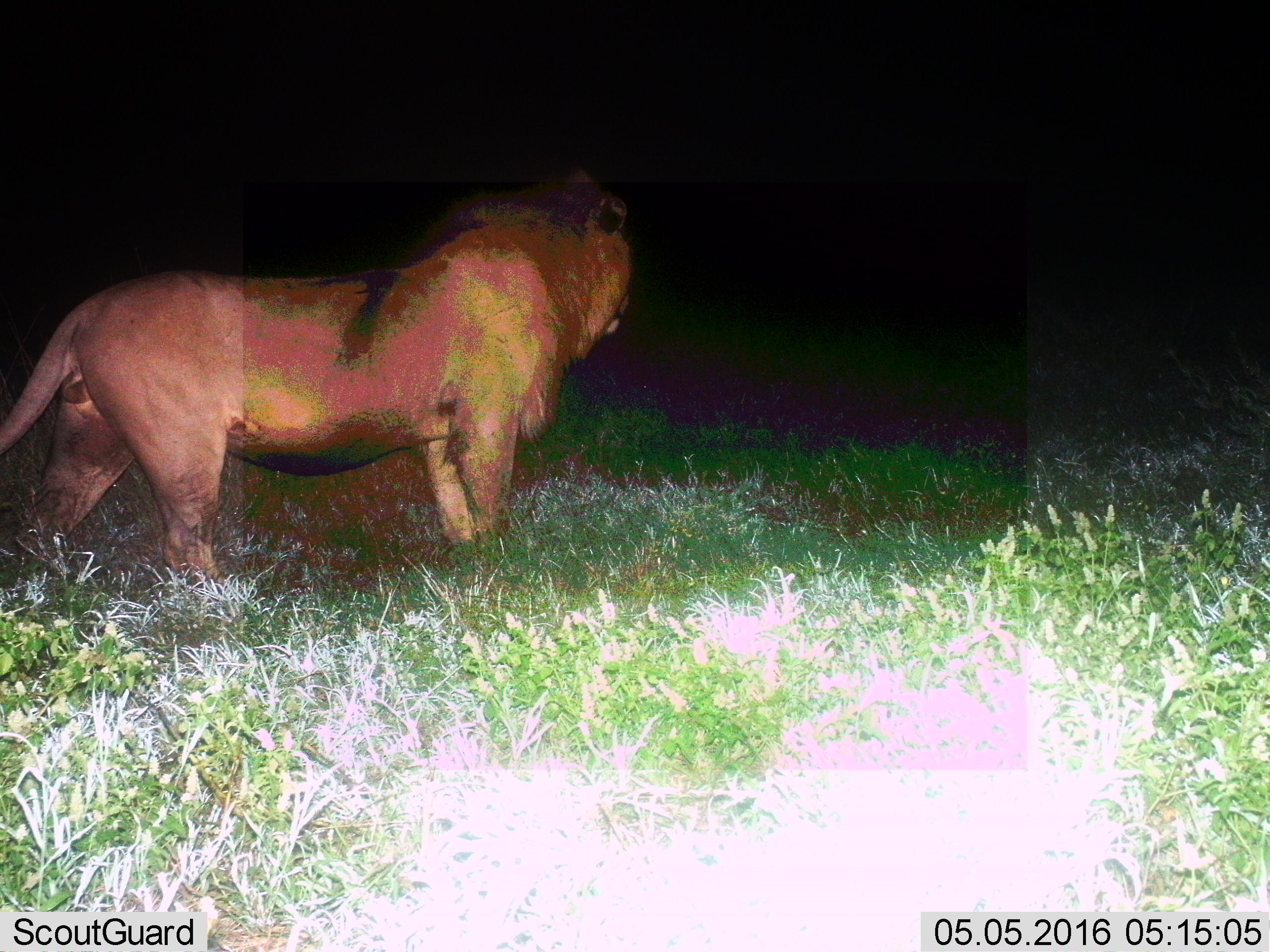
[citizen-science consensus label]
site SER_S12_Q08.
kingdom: Animalia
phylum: Chordata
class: Mammalia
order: Carnivora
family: Felidae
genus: Panthera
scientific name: Panthera leo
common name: lion male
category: lionmale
Lionmale (lion male) (Panthera leo), count 1. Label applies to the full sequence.